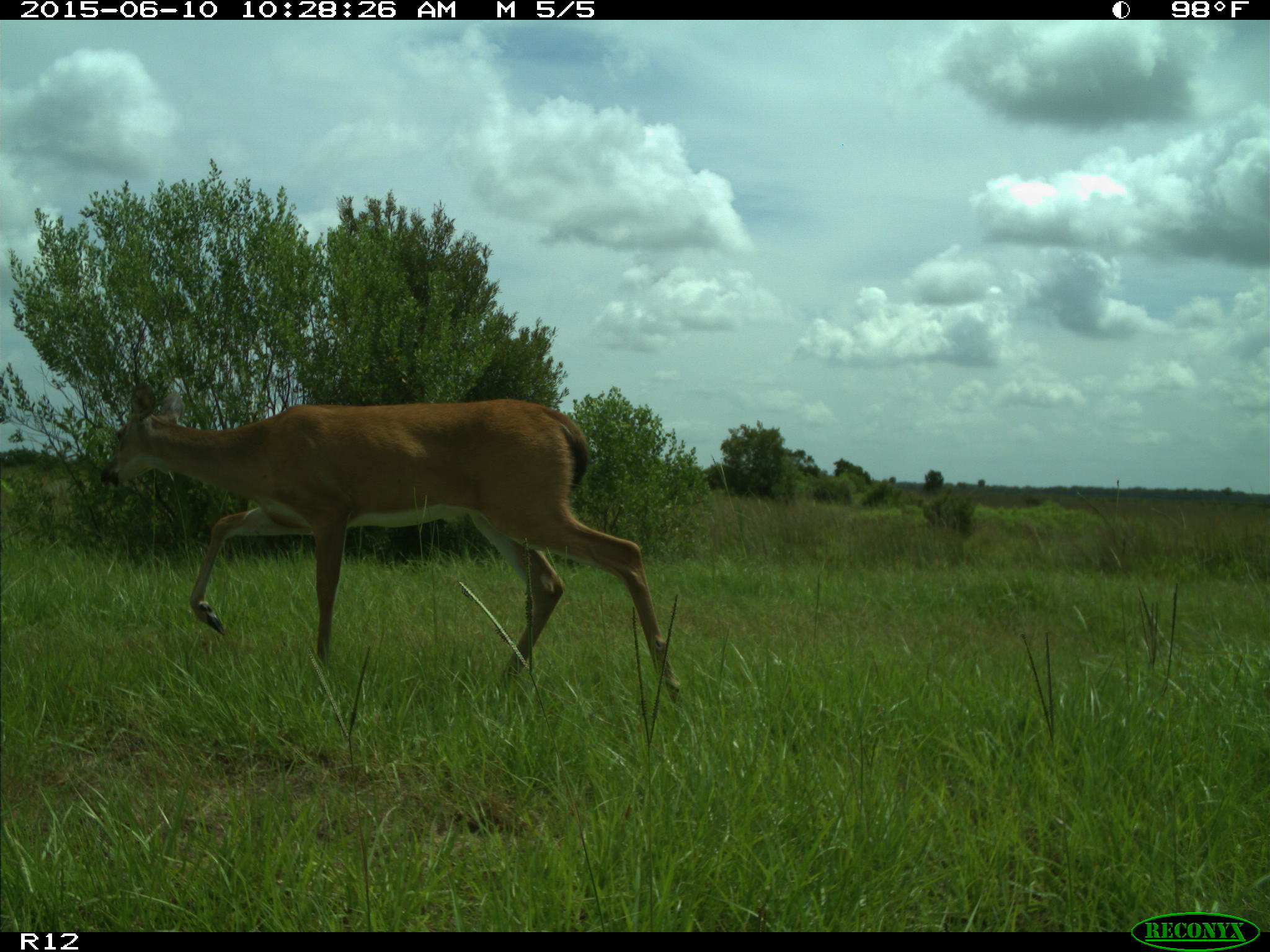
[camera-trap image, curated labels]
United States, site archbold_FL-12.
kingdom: Animalia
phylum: Chordata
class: Mammalia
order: Artiodactyla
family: Cervidae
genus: Odocoileus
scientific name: Odocoileus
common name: deer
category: unidentified deer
Unidentified deer (deer) (Odocoileus).